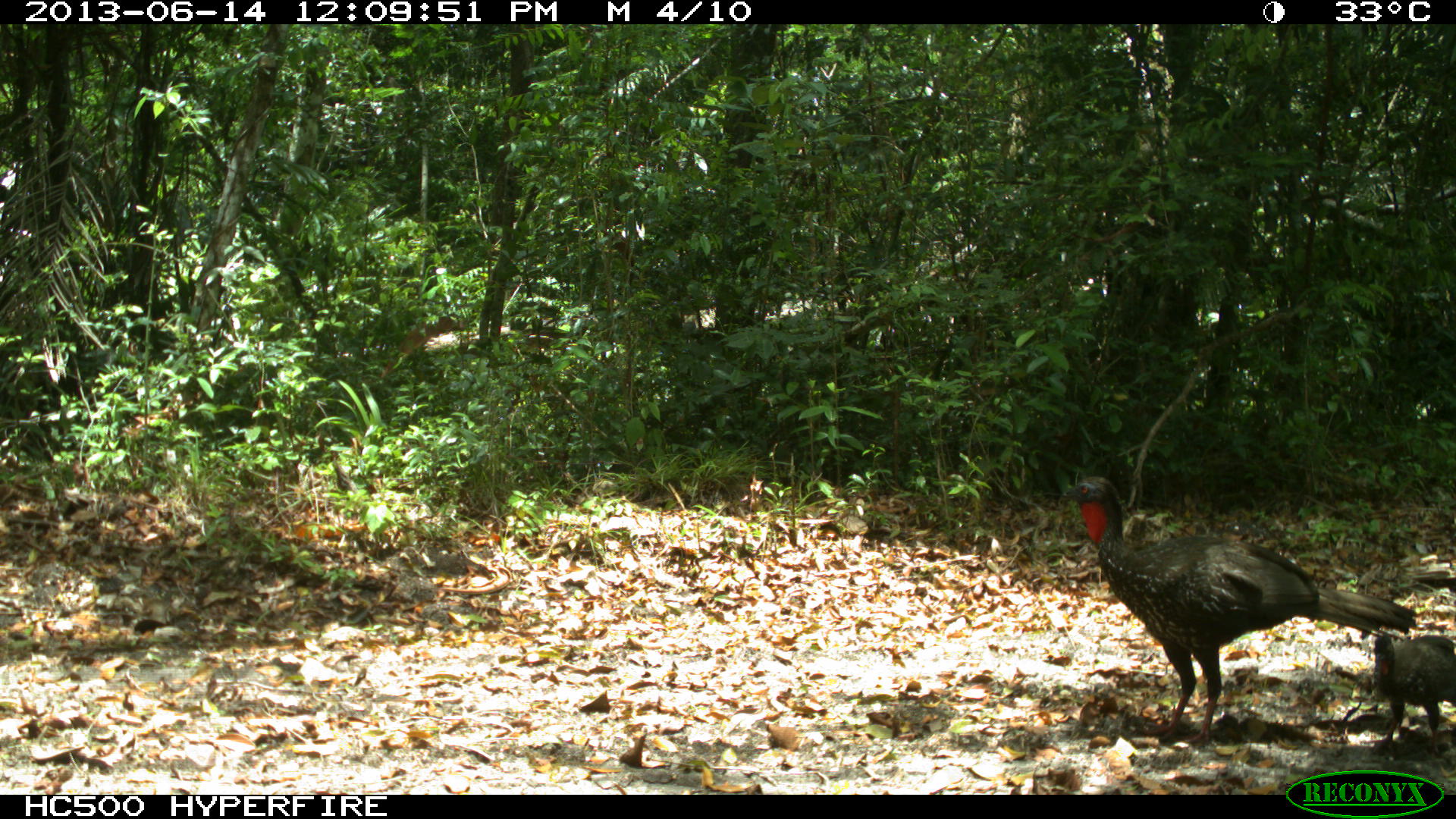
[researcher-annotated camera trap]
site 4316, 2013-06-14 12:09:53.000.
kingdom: Animalia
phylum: Chordata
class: Aves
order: Galliformes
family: Cracidae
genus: Penelope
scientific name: Penelope purpurascens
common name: crested guan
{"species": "Penelope purpurascens (crested guan)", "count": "3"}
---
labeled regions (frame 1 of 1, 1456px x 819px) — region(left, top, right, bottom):
penelope purpurascens: region(1059, 475, 1417, 747); region(1372, 634, 1456, 753)